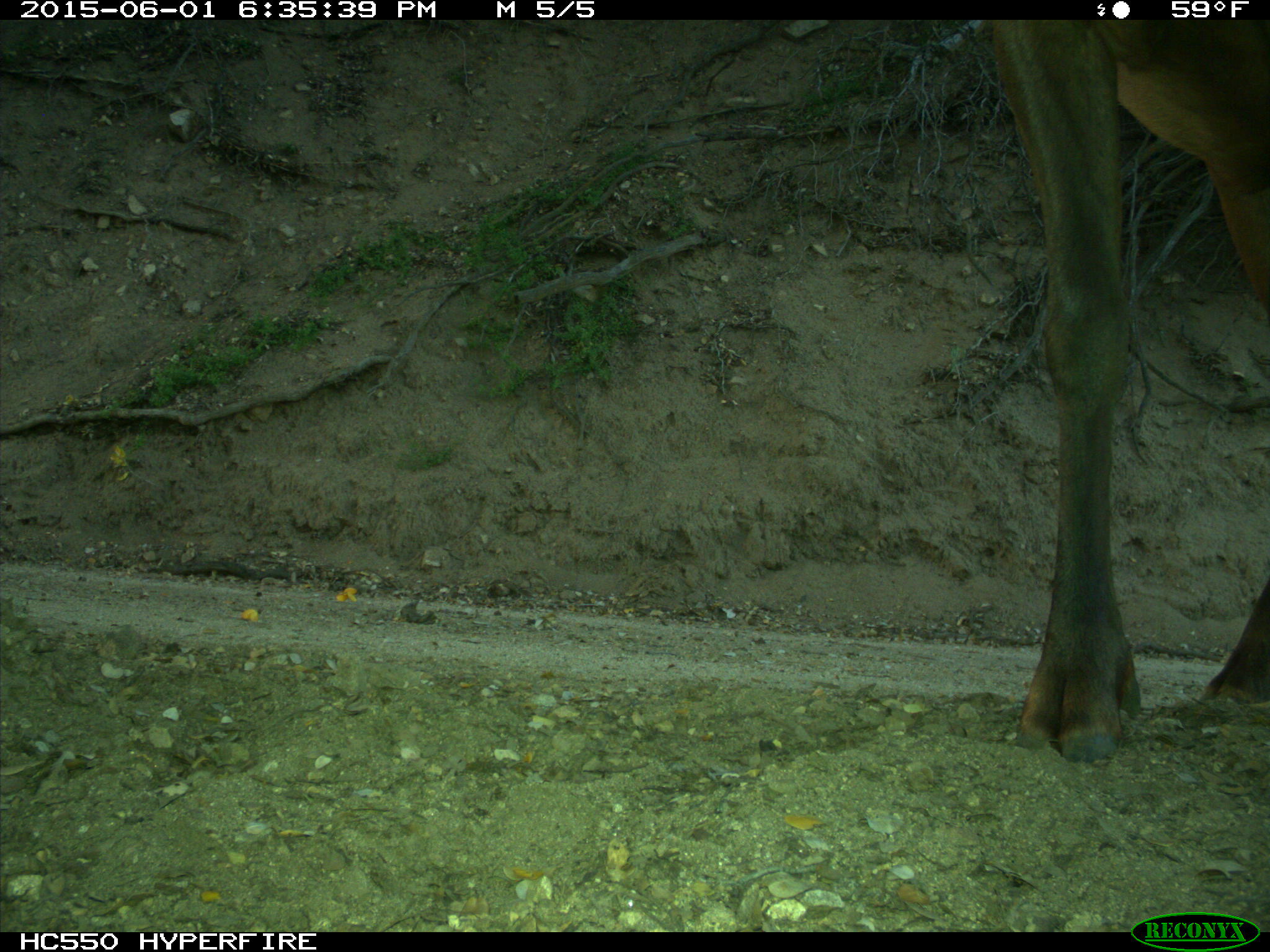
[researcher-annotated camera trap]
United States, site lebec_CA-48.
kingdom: Animalia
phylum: Chordata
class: Mammalia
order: Artiodactyla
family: Cervidae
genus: Cervus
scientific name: Cervus canadensis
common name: elk